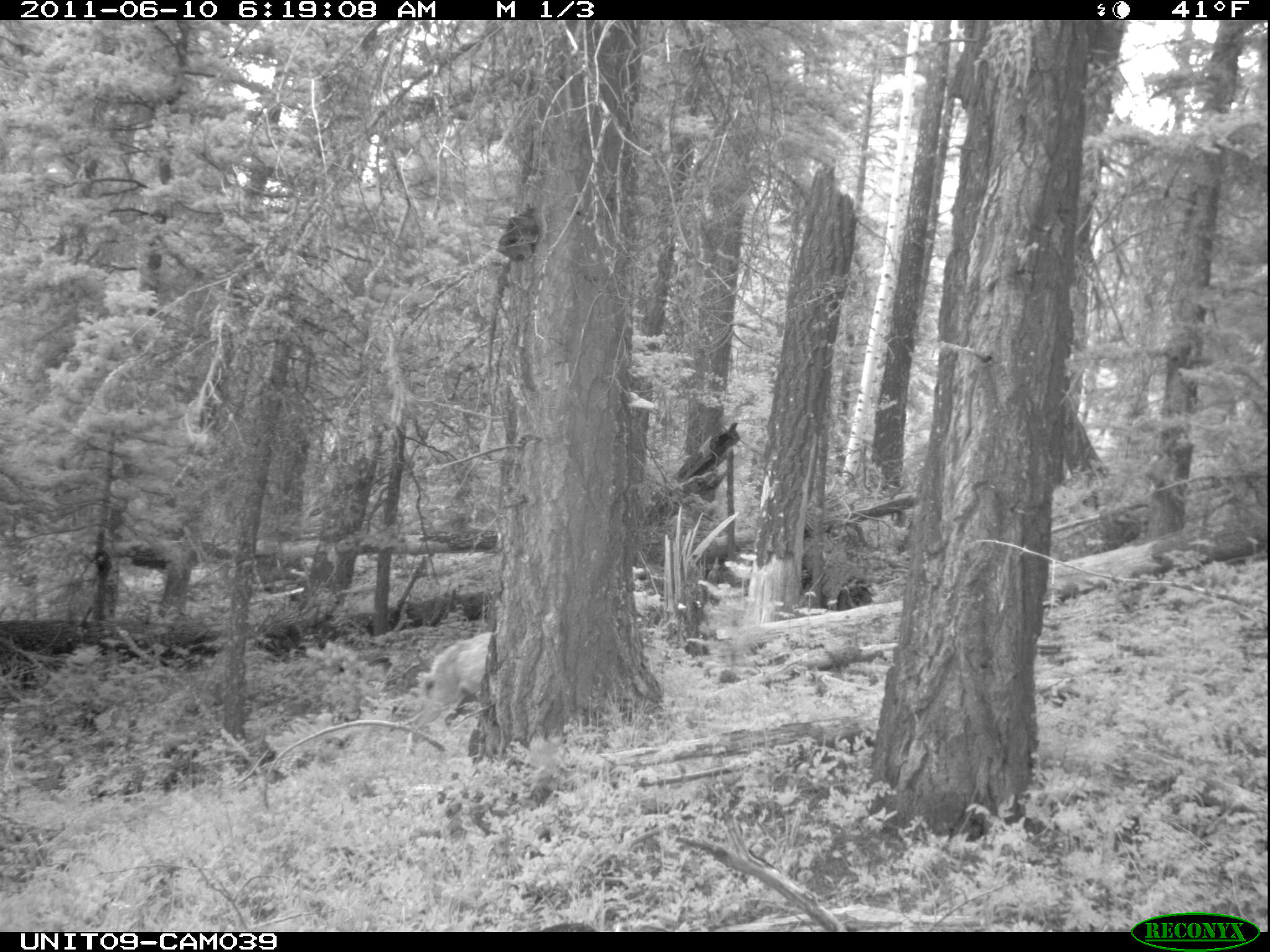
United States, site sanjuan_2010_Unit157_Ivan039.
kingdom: Animalia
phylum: Chordata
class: Mammalia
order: Artiodactyla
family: Cervidae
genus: Odocoileus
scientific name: Odocoileus hemionus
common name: mule deer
Odocoileus hemionus (mule deer).